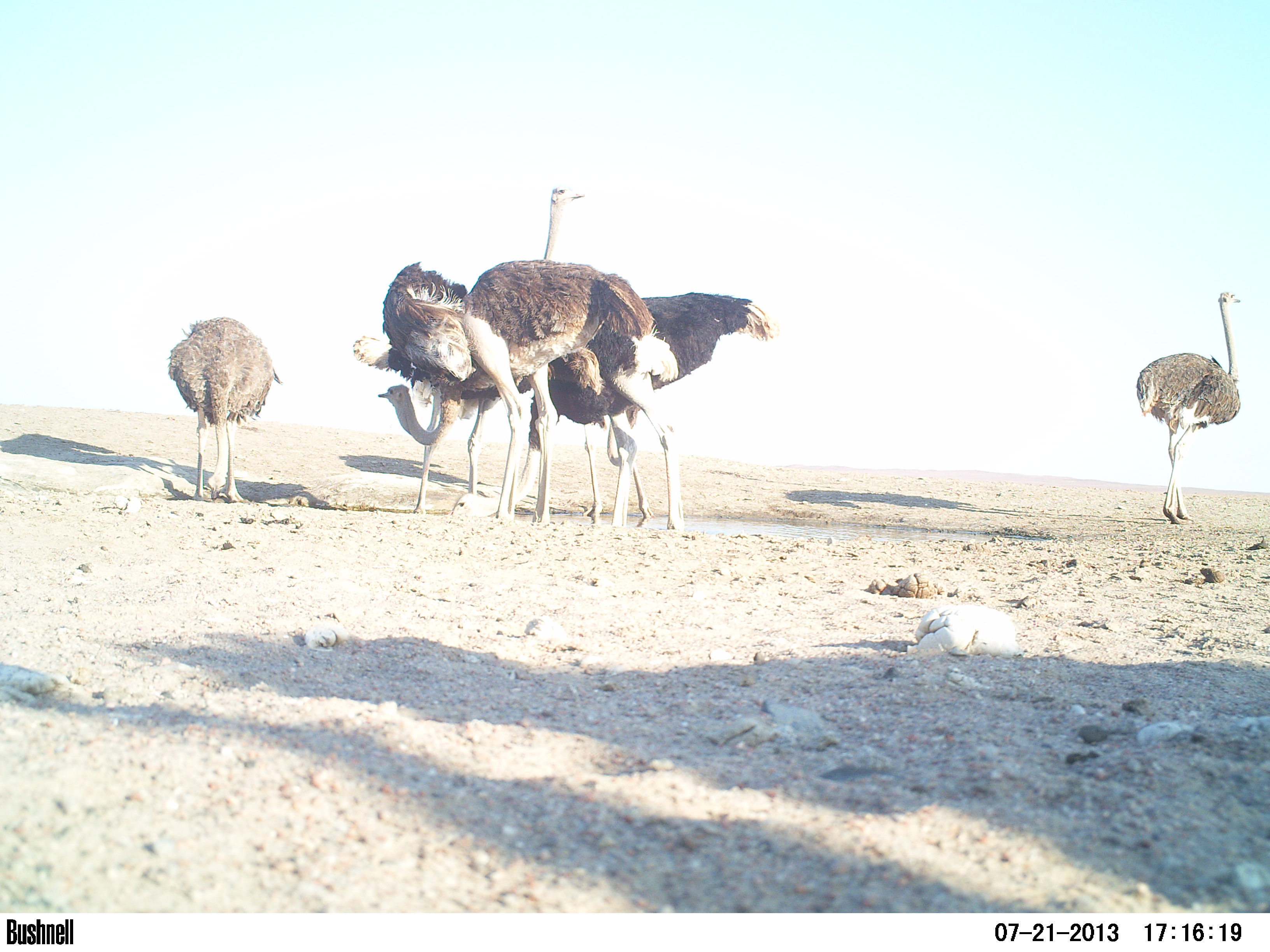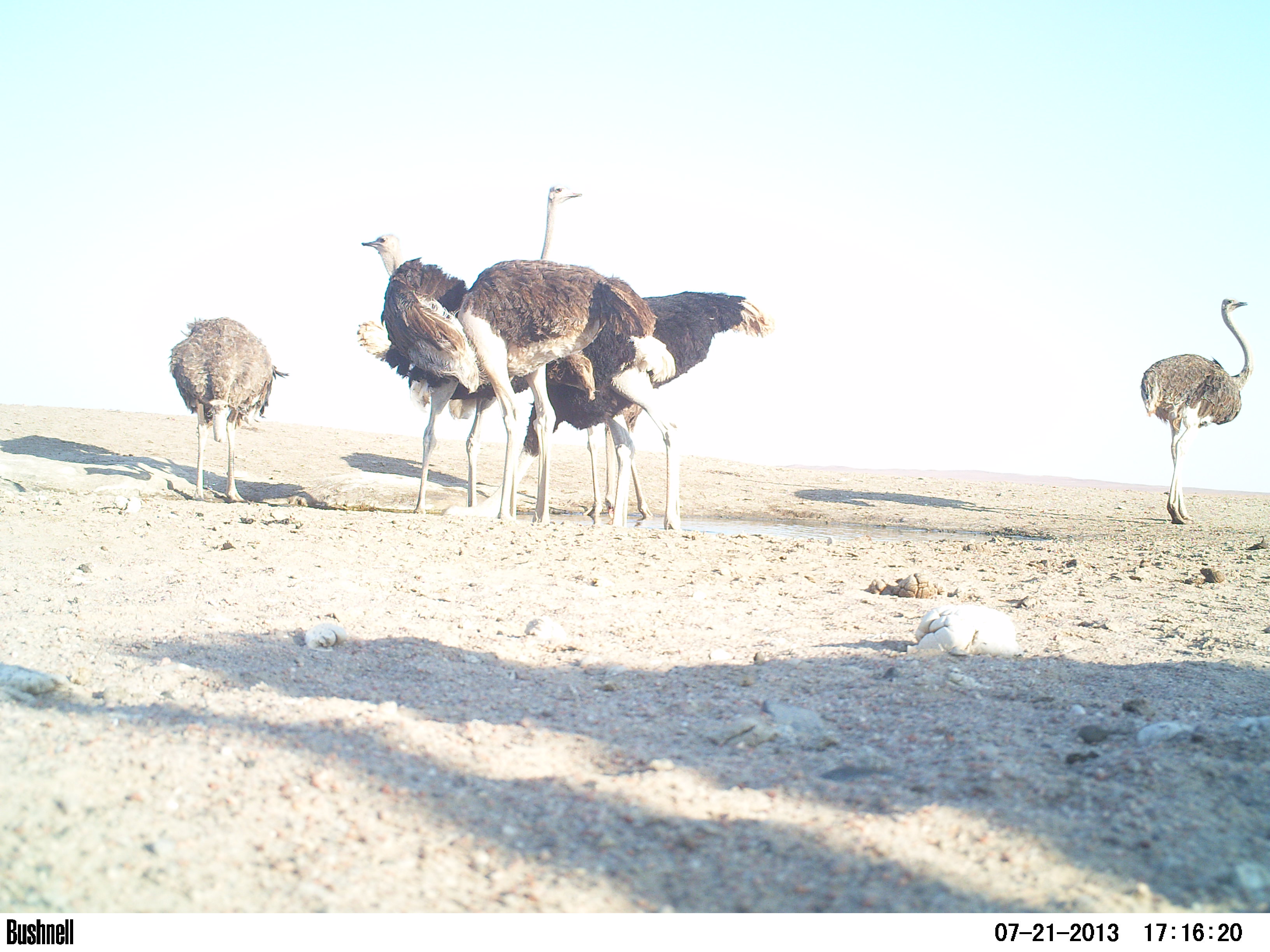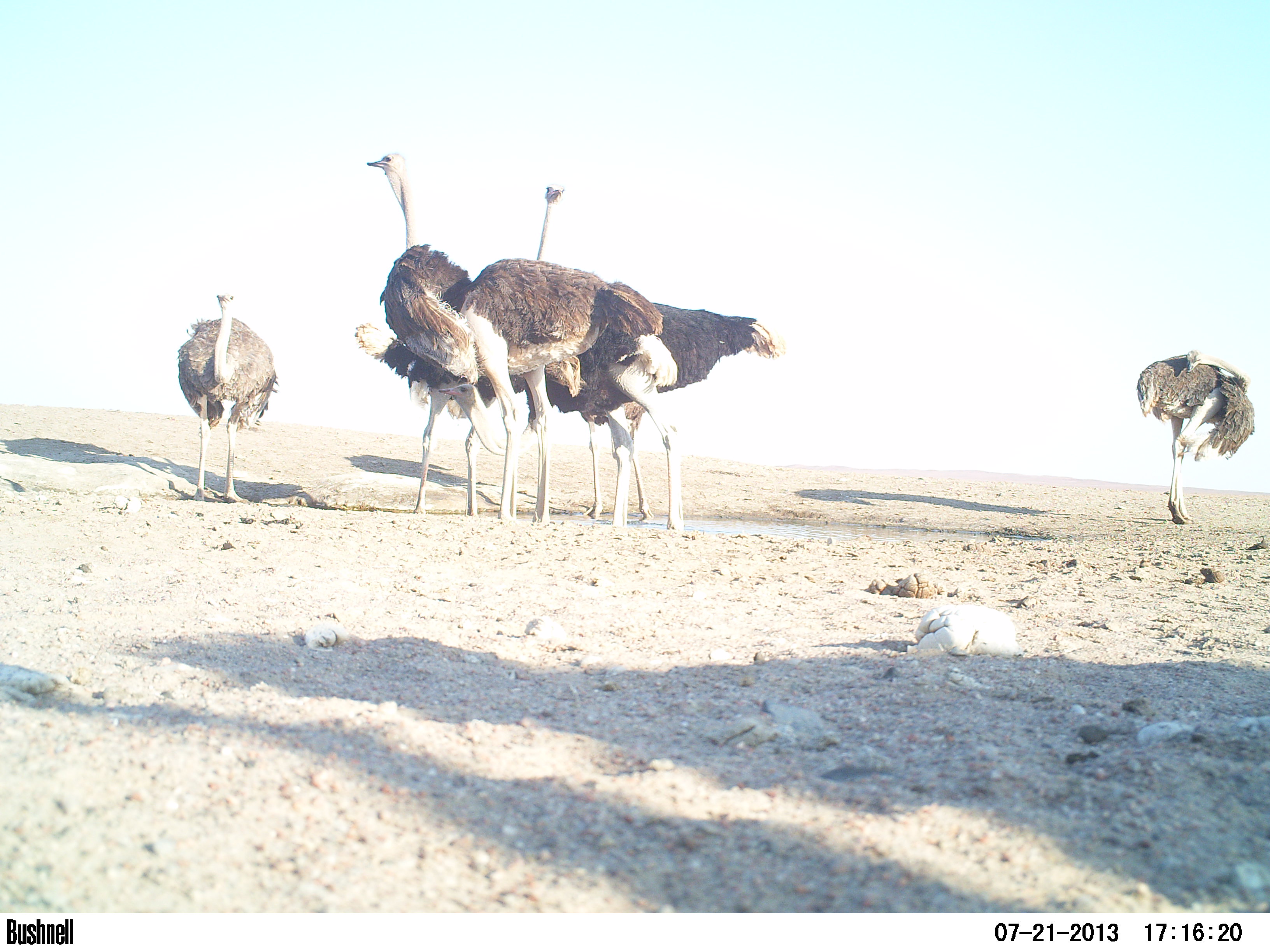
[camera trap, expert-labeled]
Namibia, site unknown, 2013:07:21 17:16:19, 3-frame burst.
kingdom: Animalia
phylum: Chordata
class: Aves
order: Struthioniformes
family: Struthionidae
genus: Struthio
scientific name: Struthio camelus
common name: common ostrich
Struthio camelus (common ostrich).